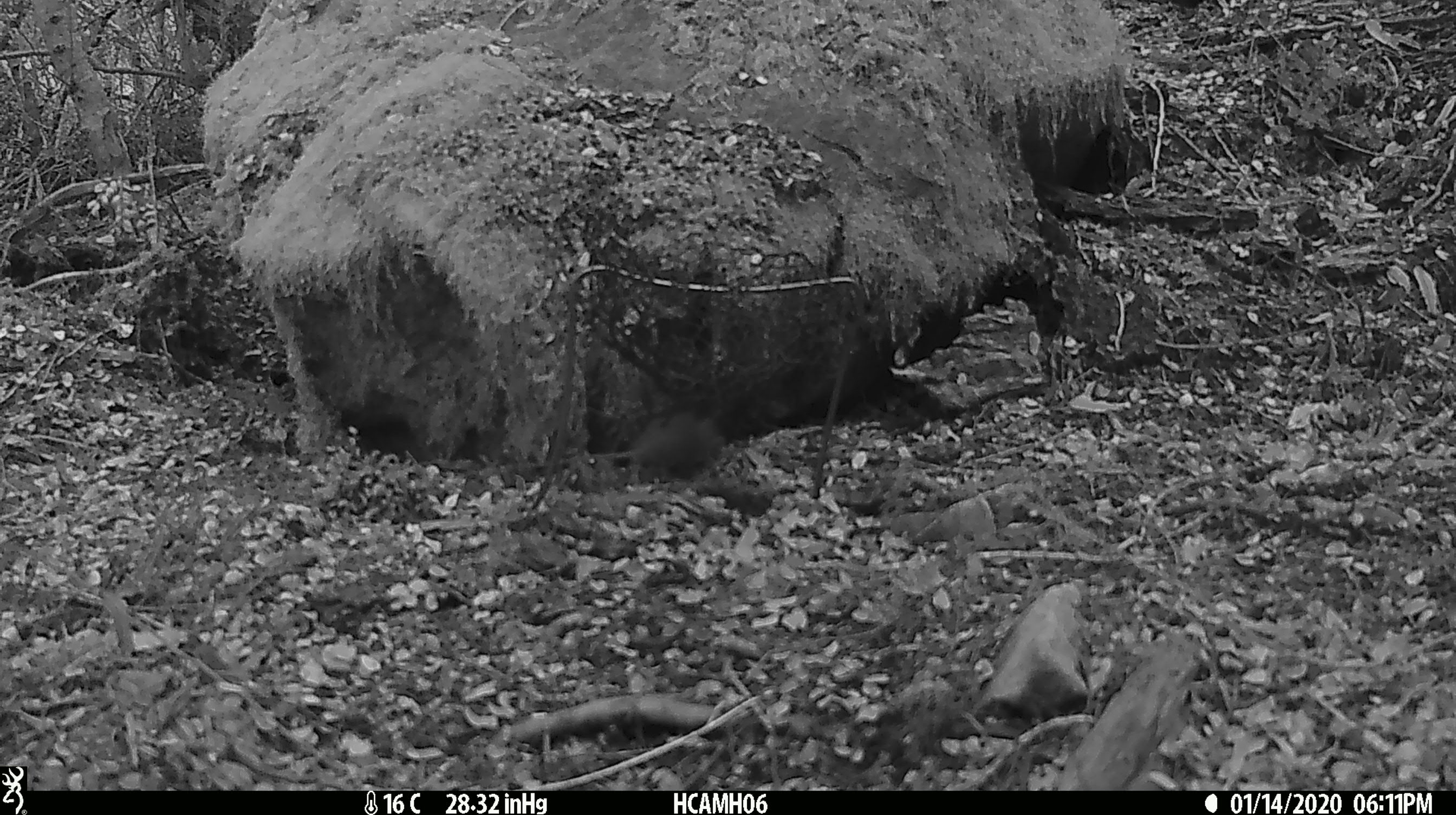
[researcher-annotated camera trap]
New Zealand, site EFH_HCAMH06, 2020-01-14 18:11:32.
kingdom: Animalia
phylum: Chordata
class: Mammalia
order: Rodentia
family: Muridae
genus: Mus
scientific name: Mus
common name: mouse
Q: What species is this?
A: Mouse (Mus).